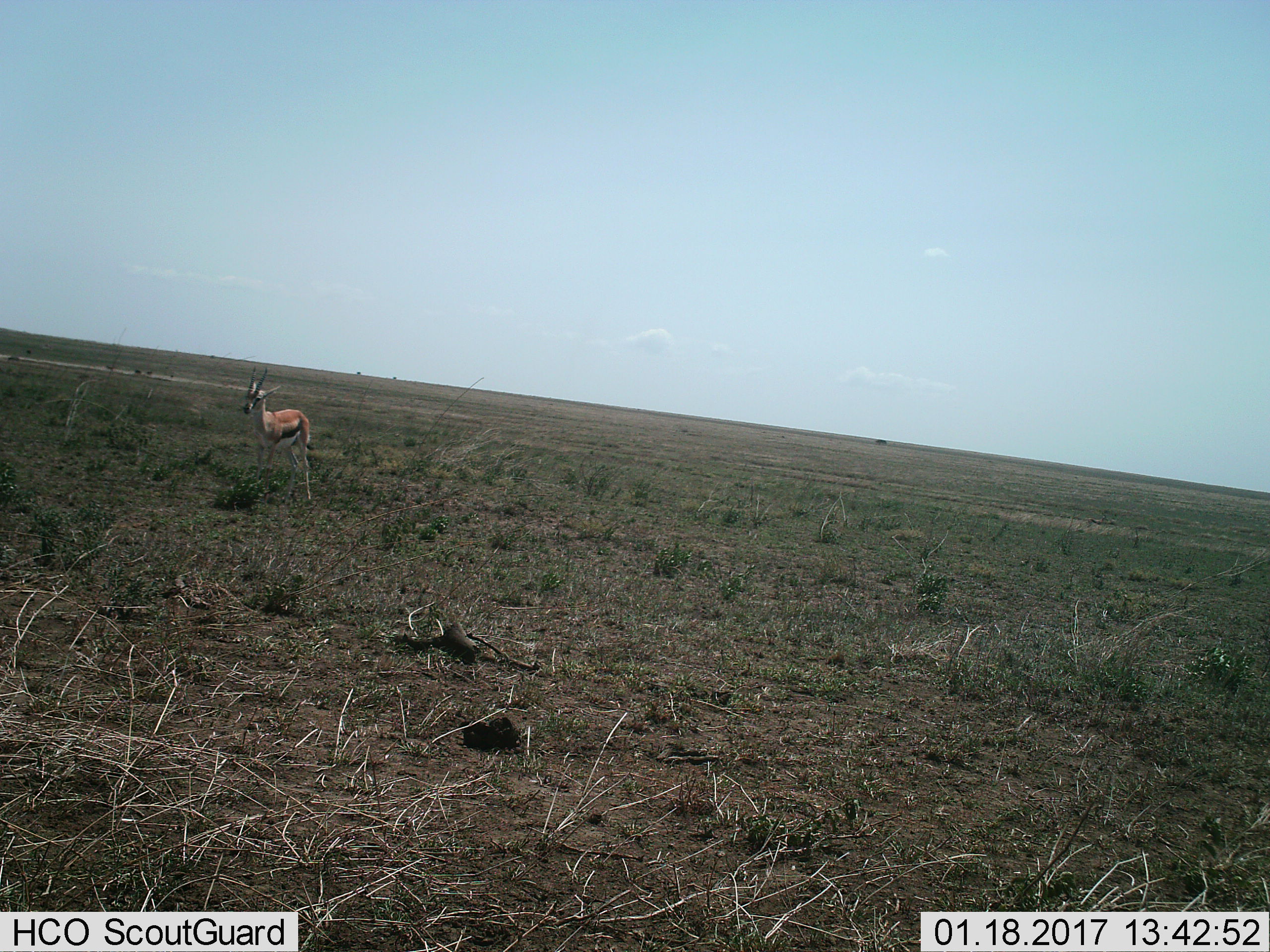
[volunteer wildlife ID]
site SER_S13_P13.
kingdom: Animalia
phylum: Chordata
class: Mammalia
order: Artiodactyla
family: Bovidae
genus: Eudorcas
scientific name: Eudorcas thomsonii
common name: thomson's gazelle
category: gazellethomsons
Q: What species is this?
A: Gazellethomsons (thomson's gazelle) (Eudorcas thomsonii).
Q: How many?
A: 1.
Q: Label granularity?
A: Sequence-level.